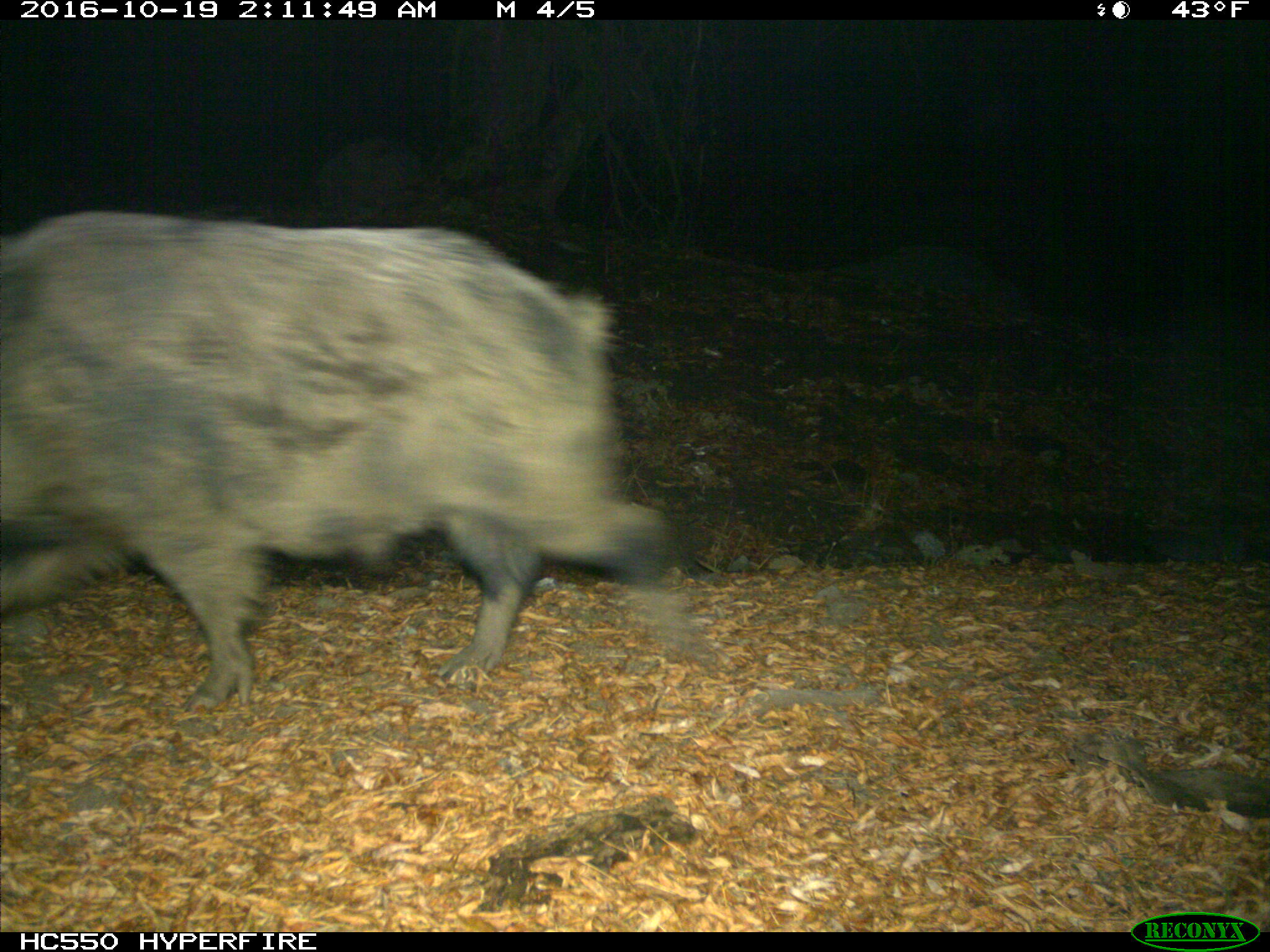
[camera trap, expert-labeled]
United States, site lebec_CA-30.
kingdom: Animalia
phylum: Chordata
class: Mammalia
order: Artiodactyla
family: Suidae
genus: Sus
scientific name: Sus scrofa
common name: wild boar